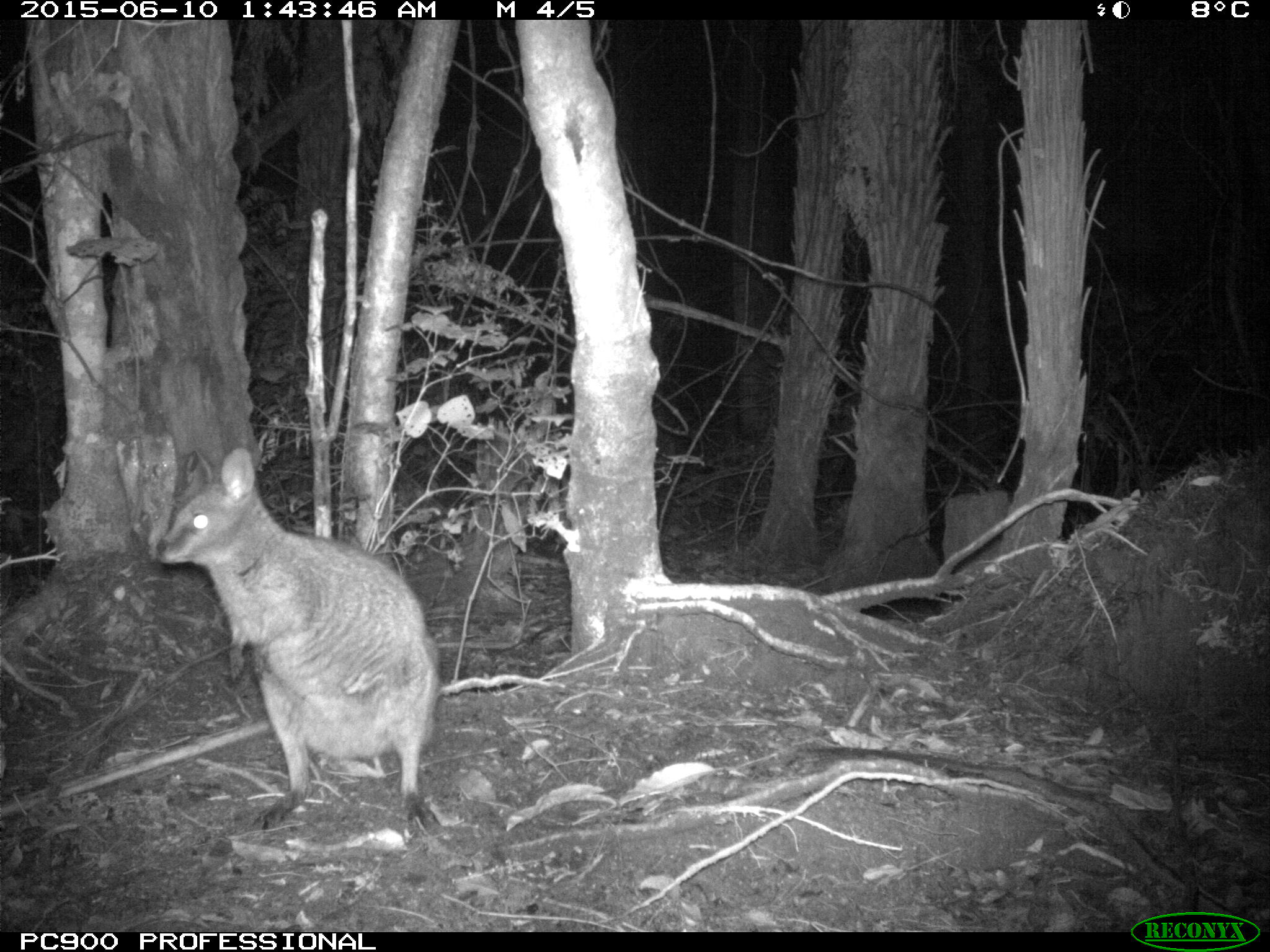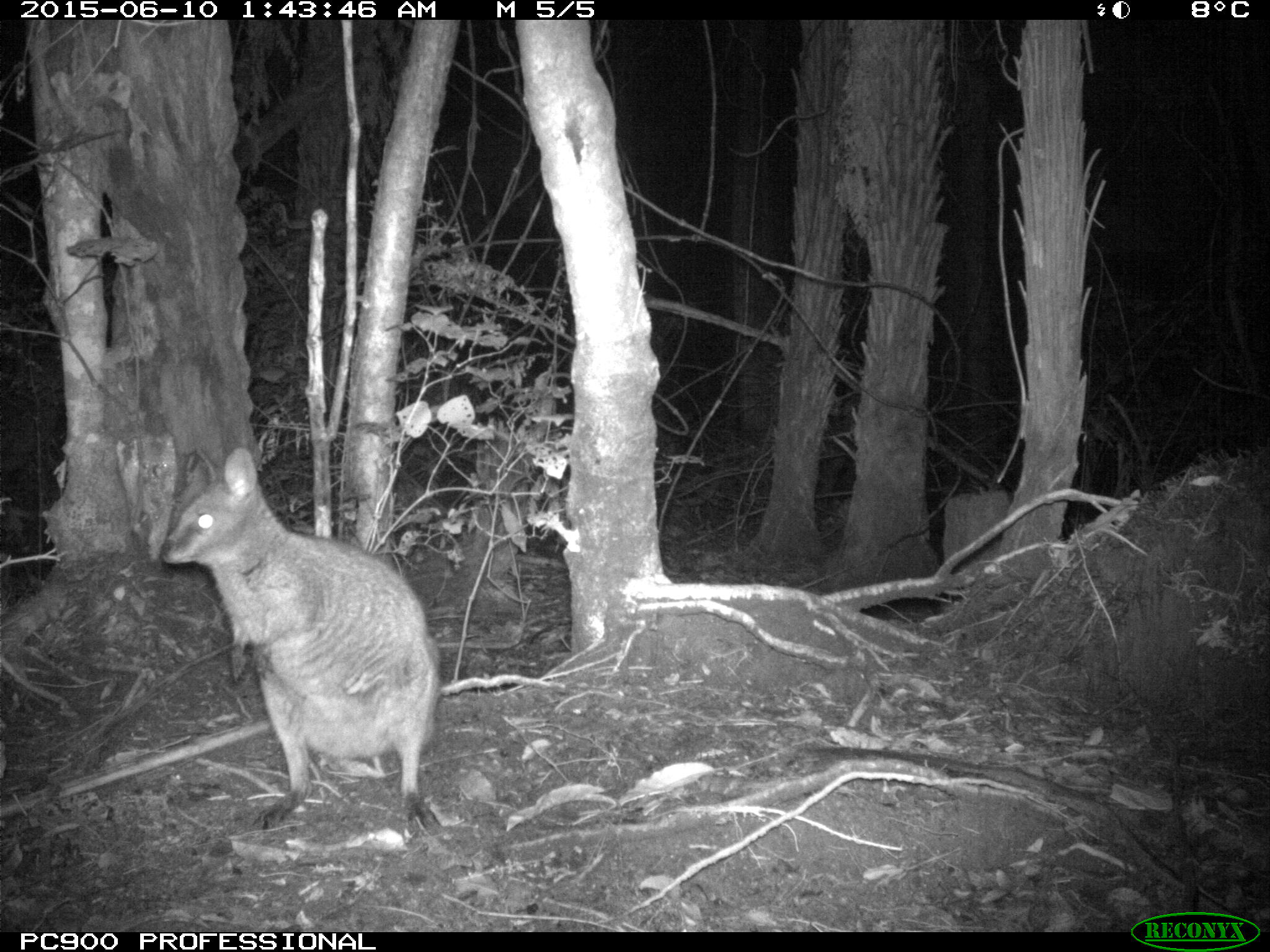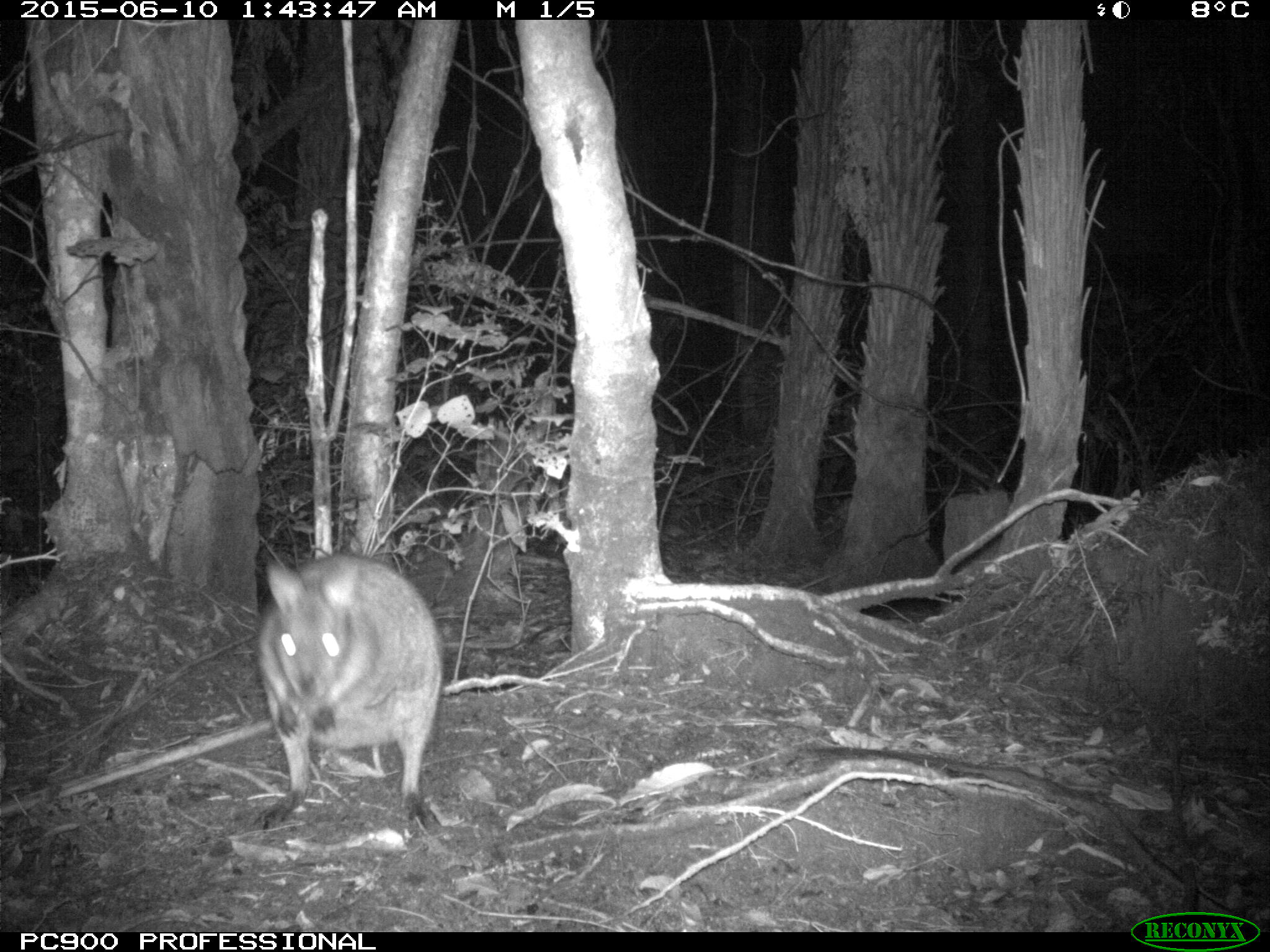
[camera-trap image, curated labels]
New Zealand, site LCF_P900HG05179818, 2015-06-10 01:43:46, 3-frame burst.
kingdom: Animalia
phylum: Chordata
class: Mammalia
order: Diprotodontia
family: Macropodidae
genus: Notamacropus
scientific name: Notamacropus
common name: wallaby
Wallaby (Notamacropus).